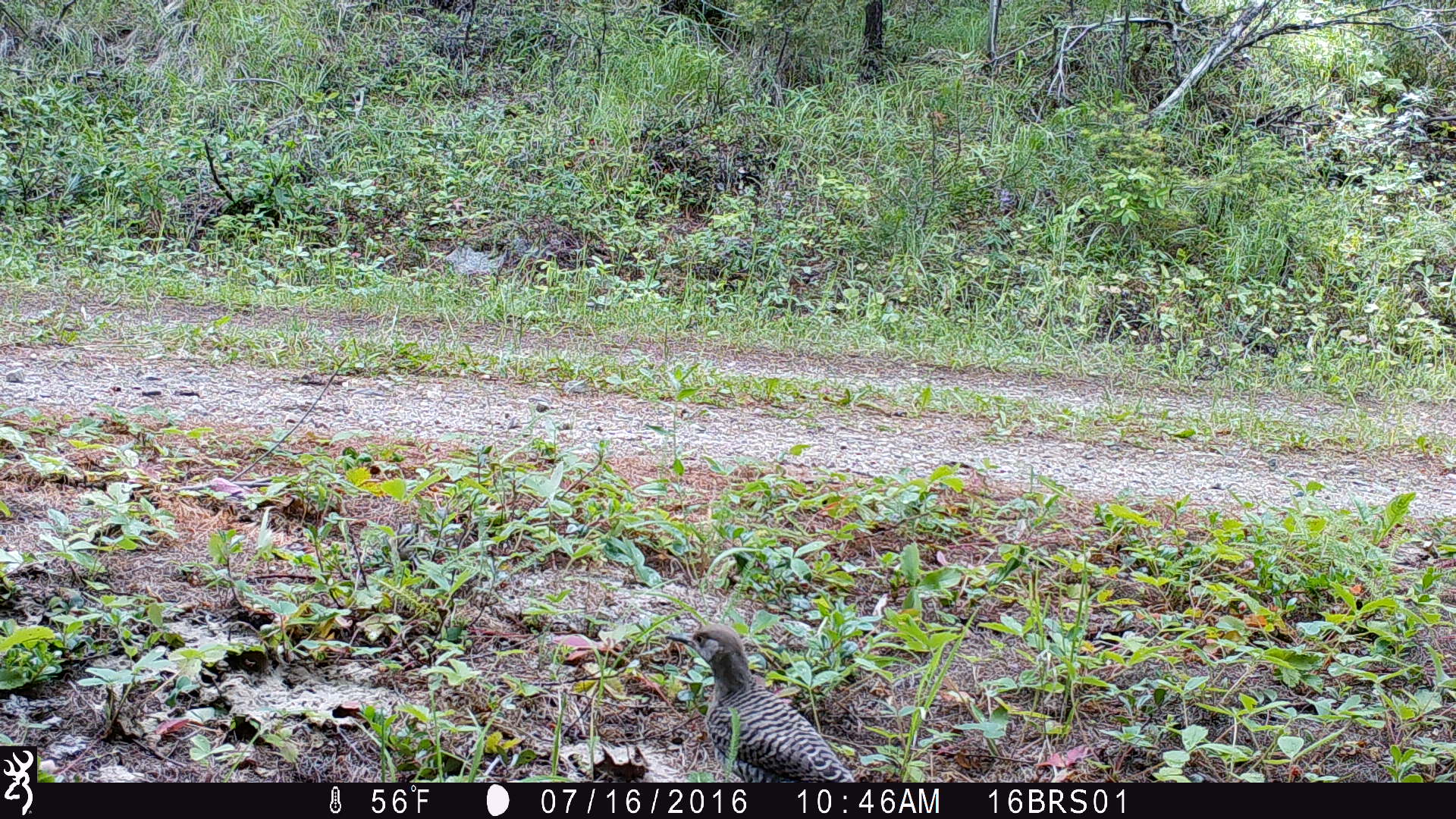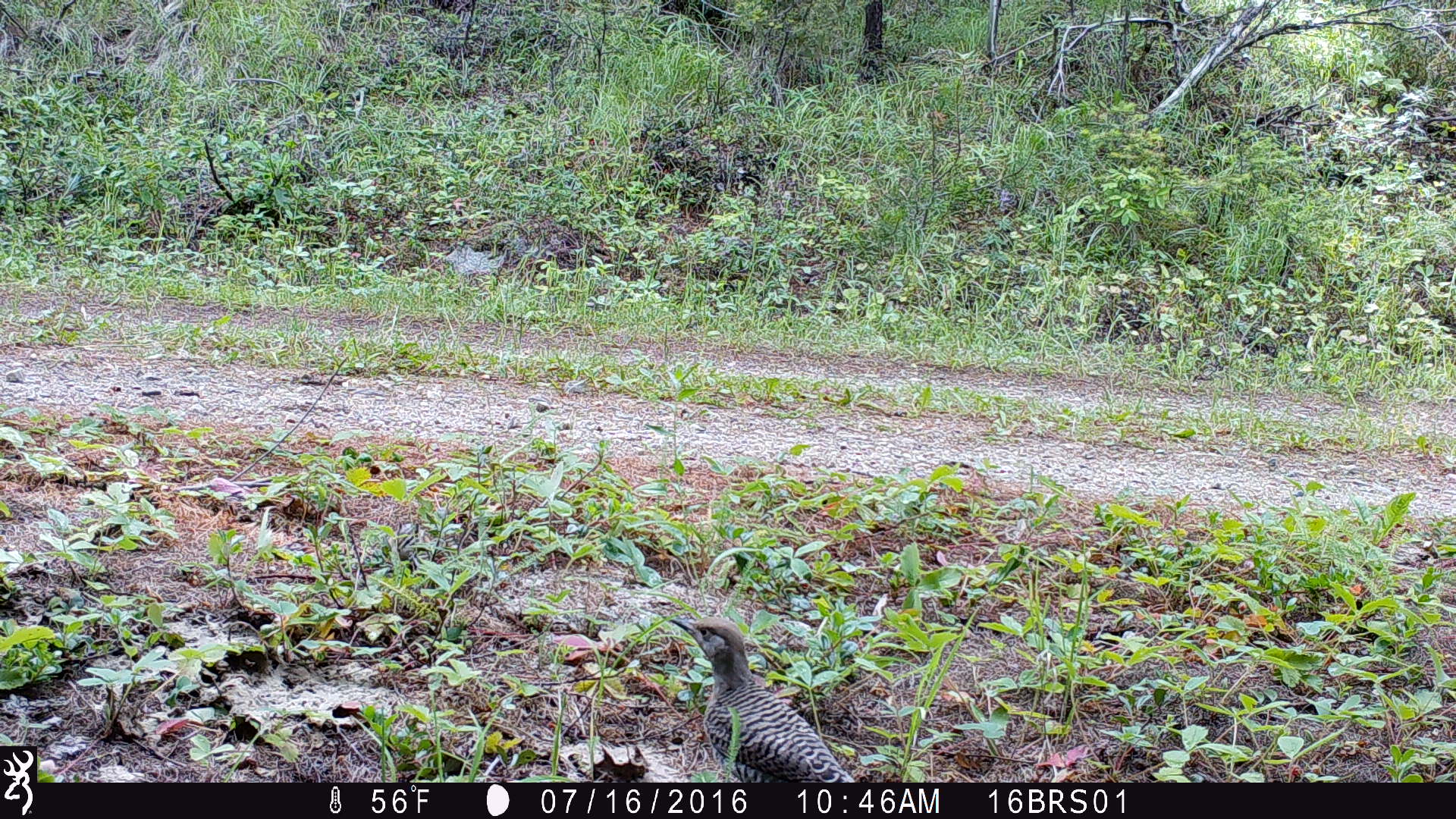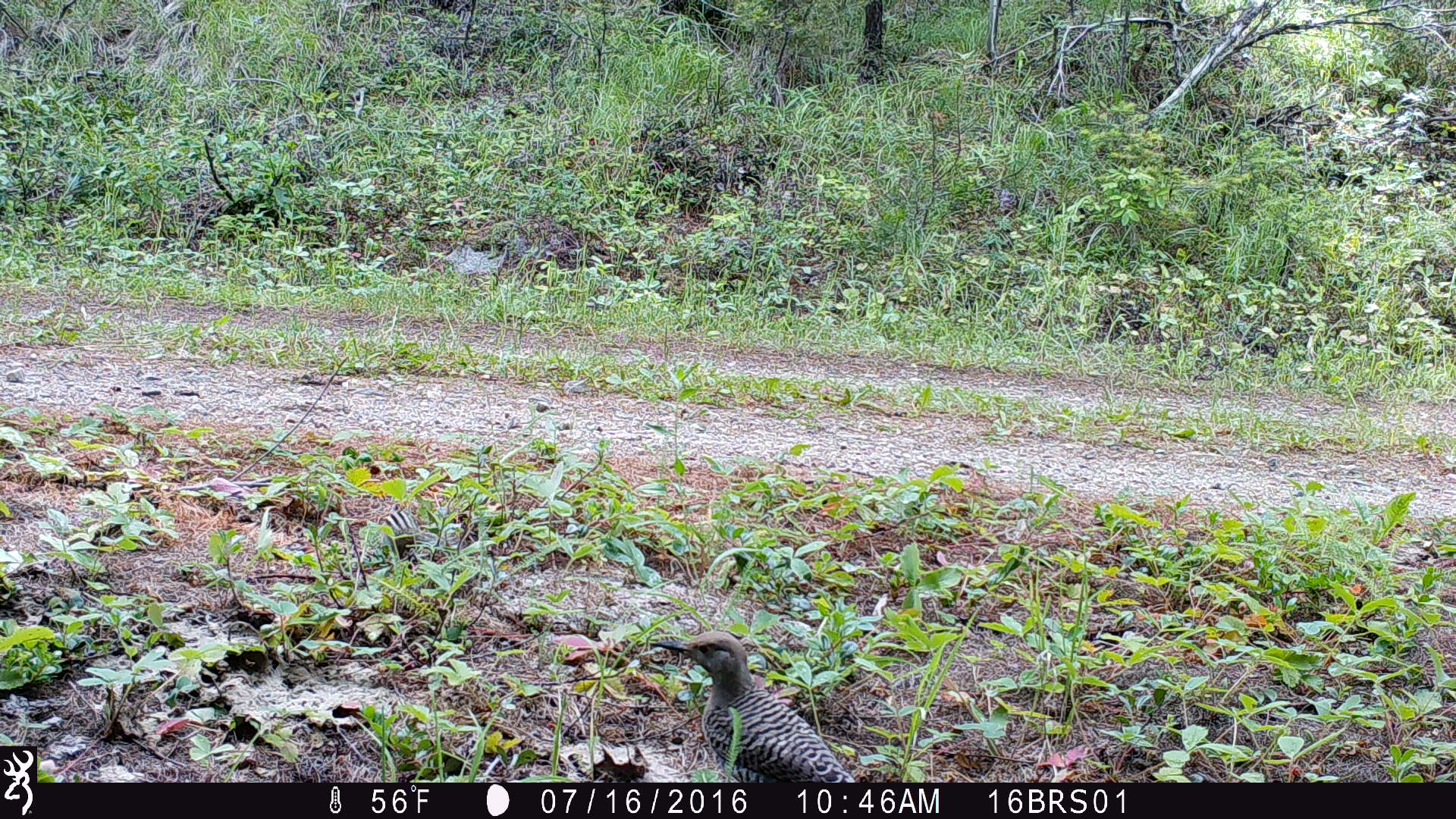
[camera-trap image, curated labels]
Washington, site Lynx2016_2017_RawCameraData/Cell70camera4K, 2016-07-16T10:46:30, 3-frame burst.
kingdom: Animalia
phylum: Chordata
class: Aves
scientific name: Aves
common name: birds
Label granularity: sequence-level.